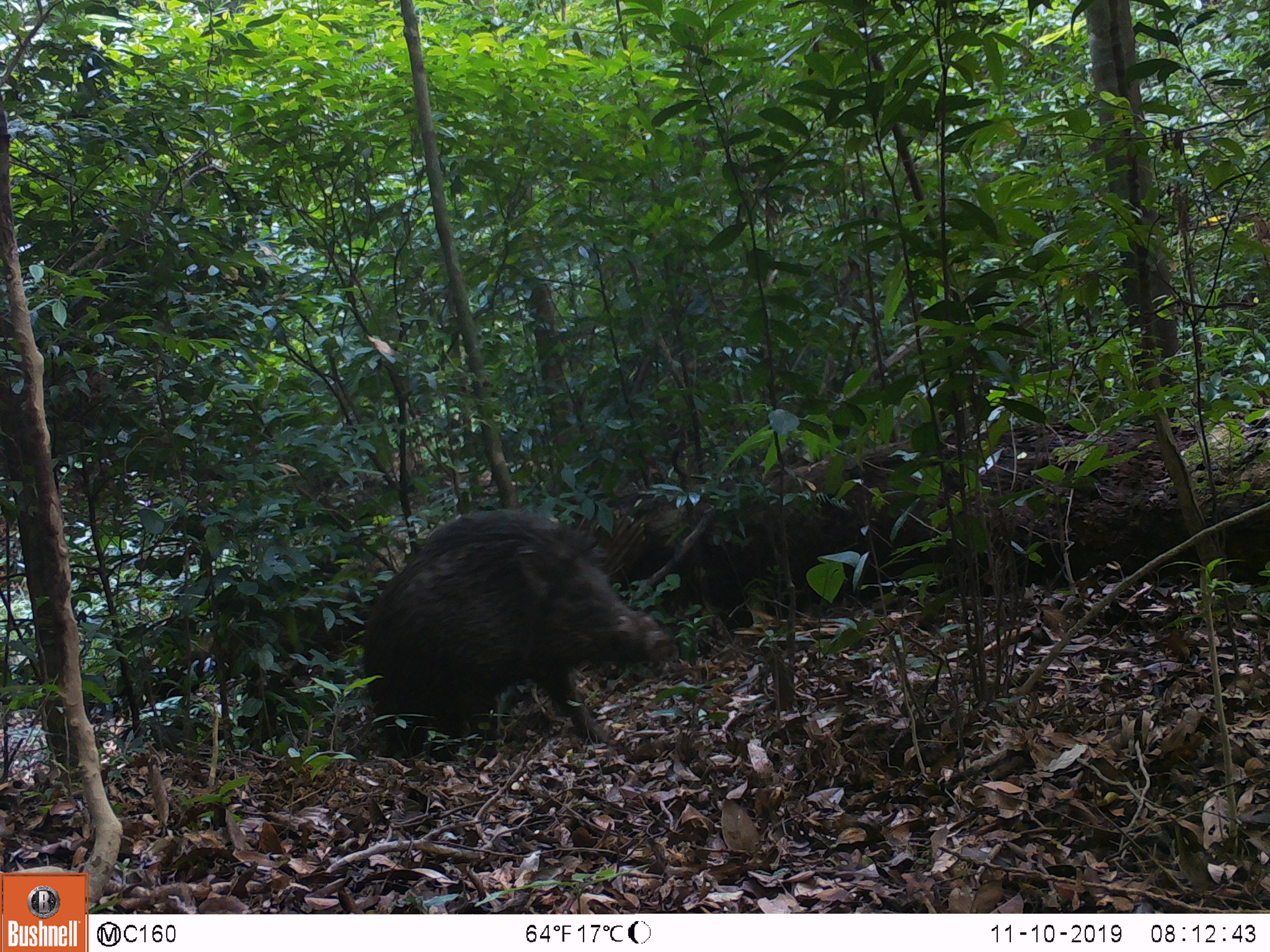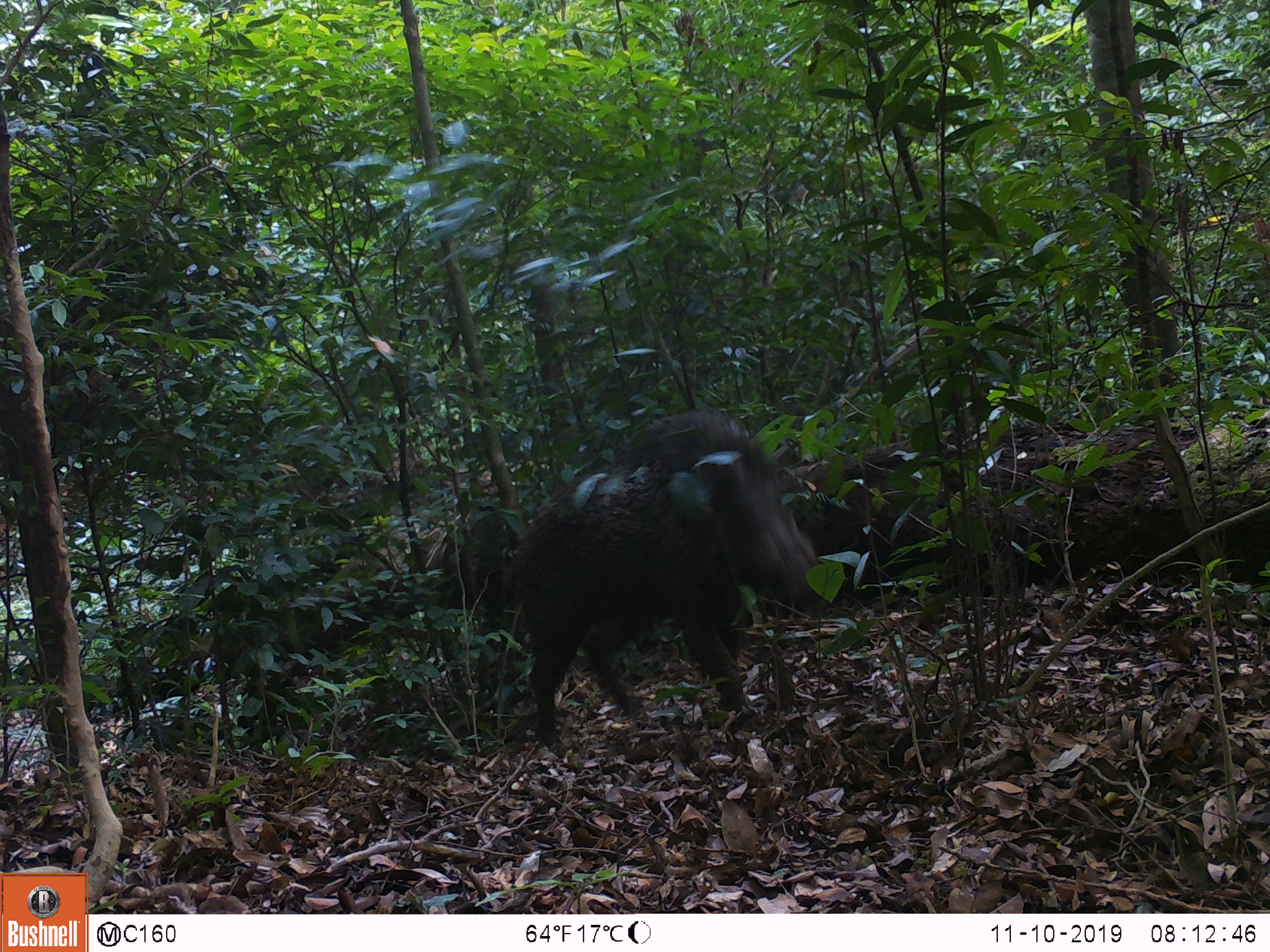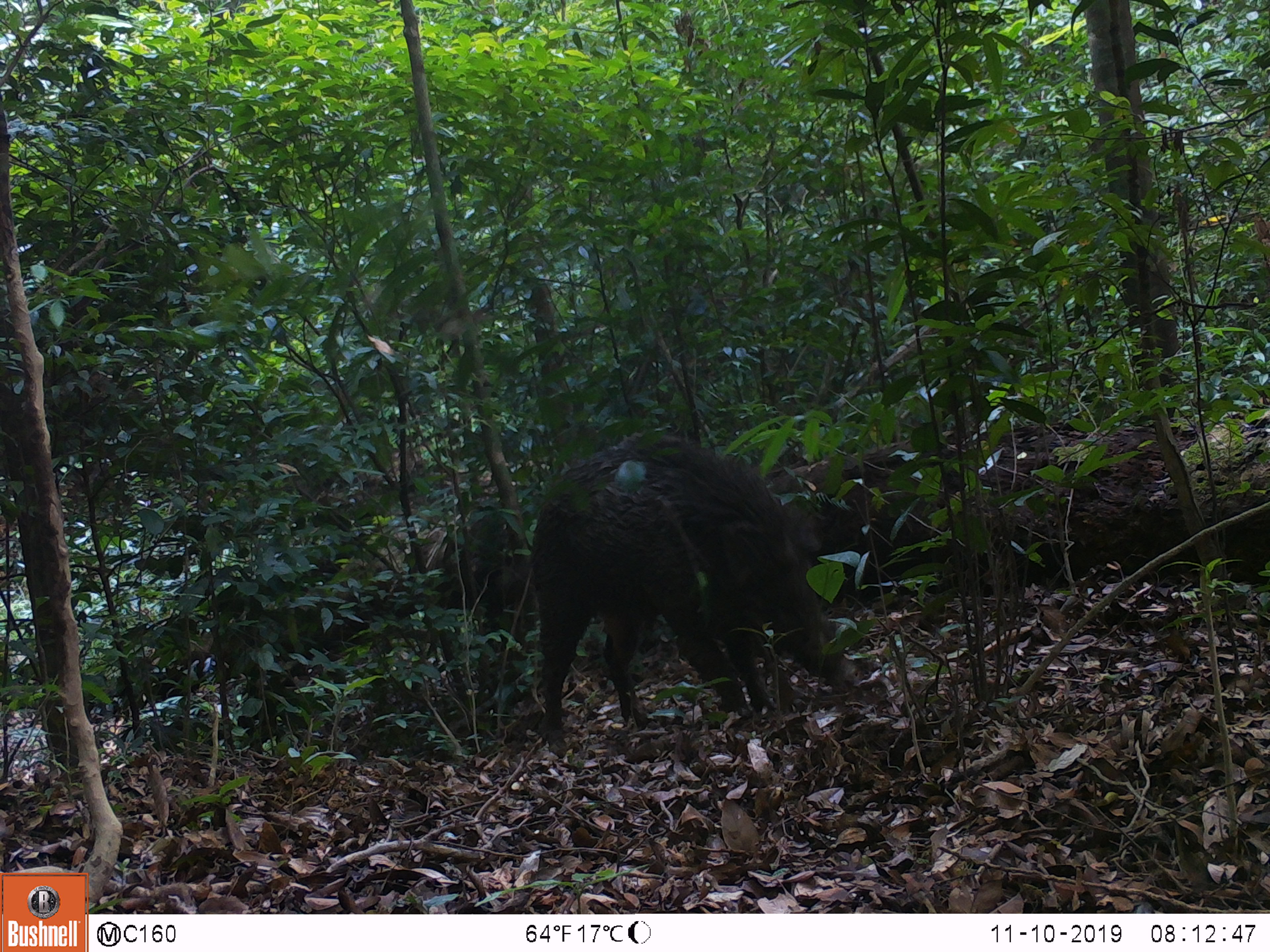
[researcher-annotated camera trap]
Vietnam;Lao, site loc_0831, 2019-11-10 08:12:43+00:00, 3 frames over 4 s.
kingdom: Animalia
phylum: Chordata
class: Mammalia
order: Artiodactyla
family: Suidae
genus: Sus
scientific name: Sus scrofa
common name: eurasian wild pig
Eurasian wild pig (Sus scrofa). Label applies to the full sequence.